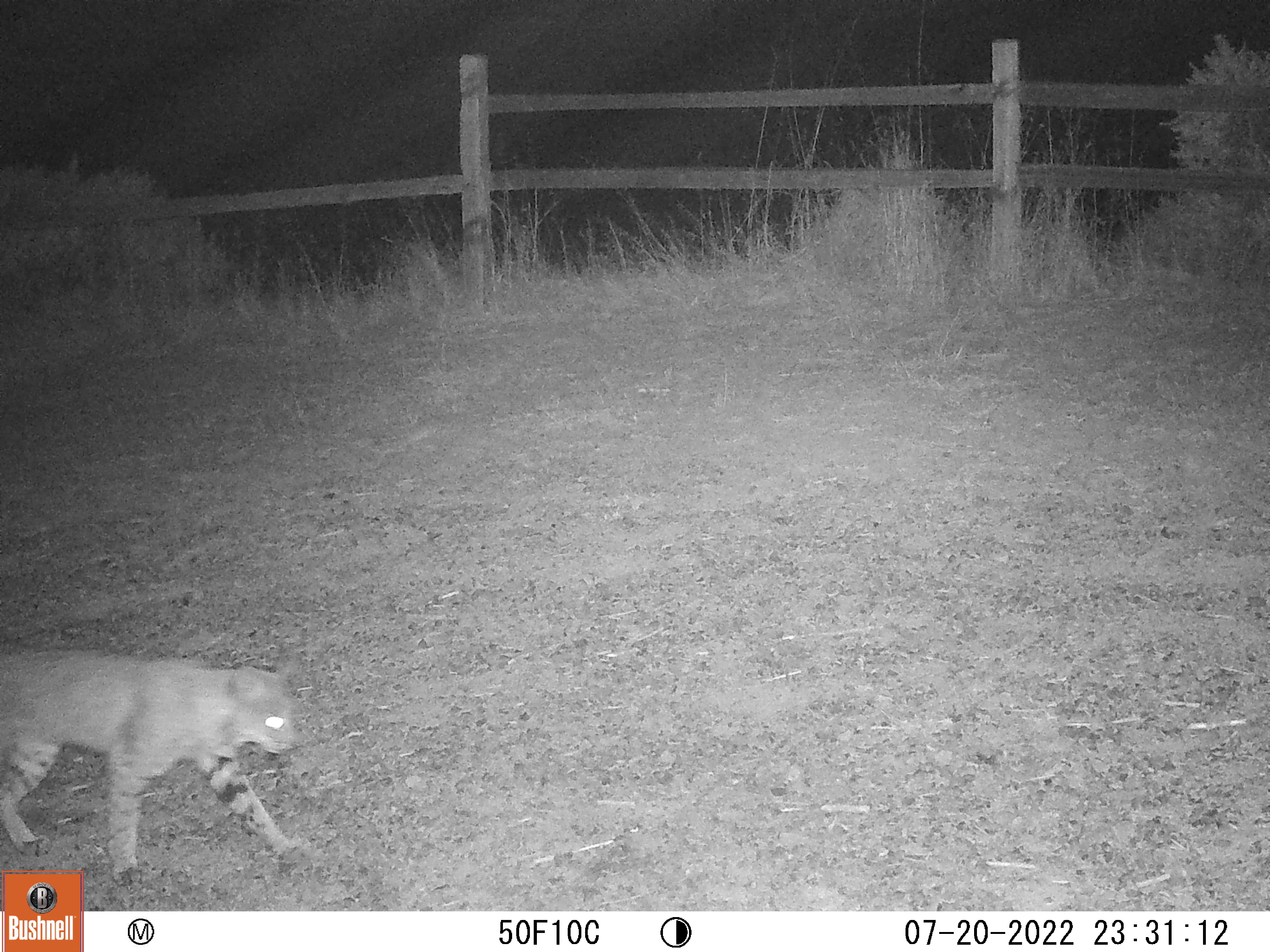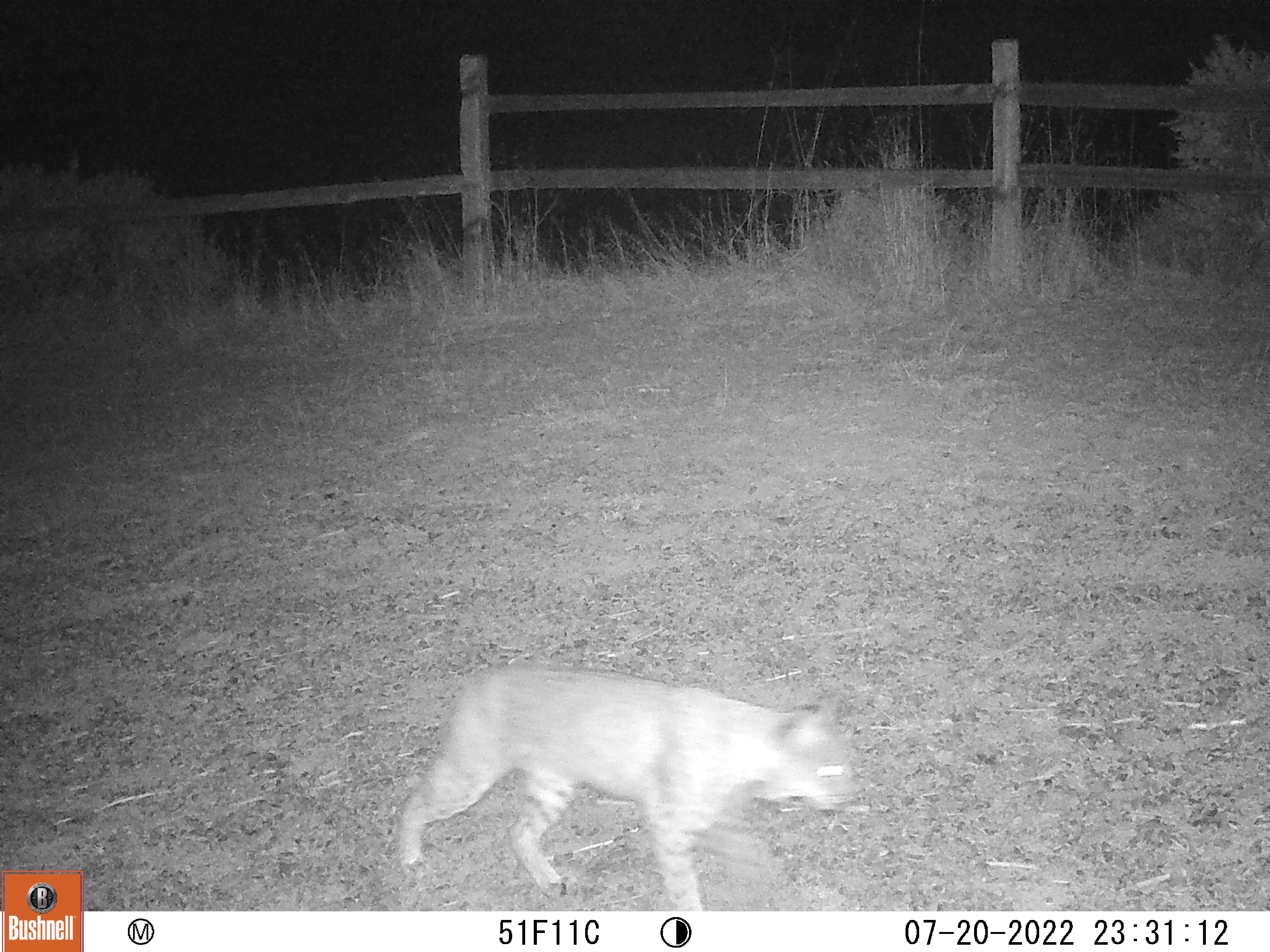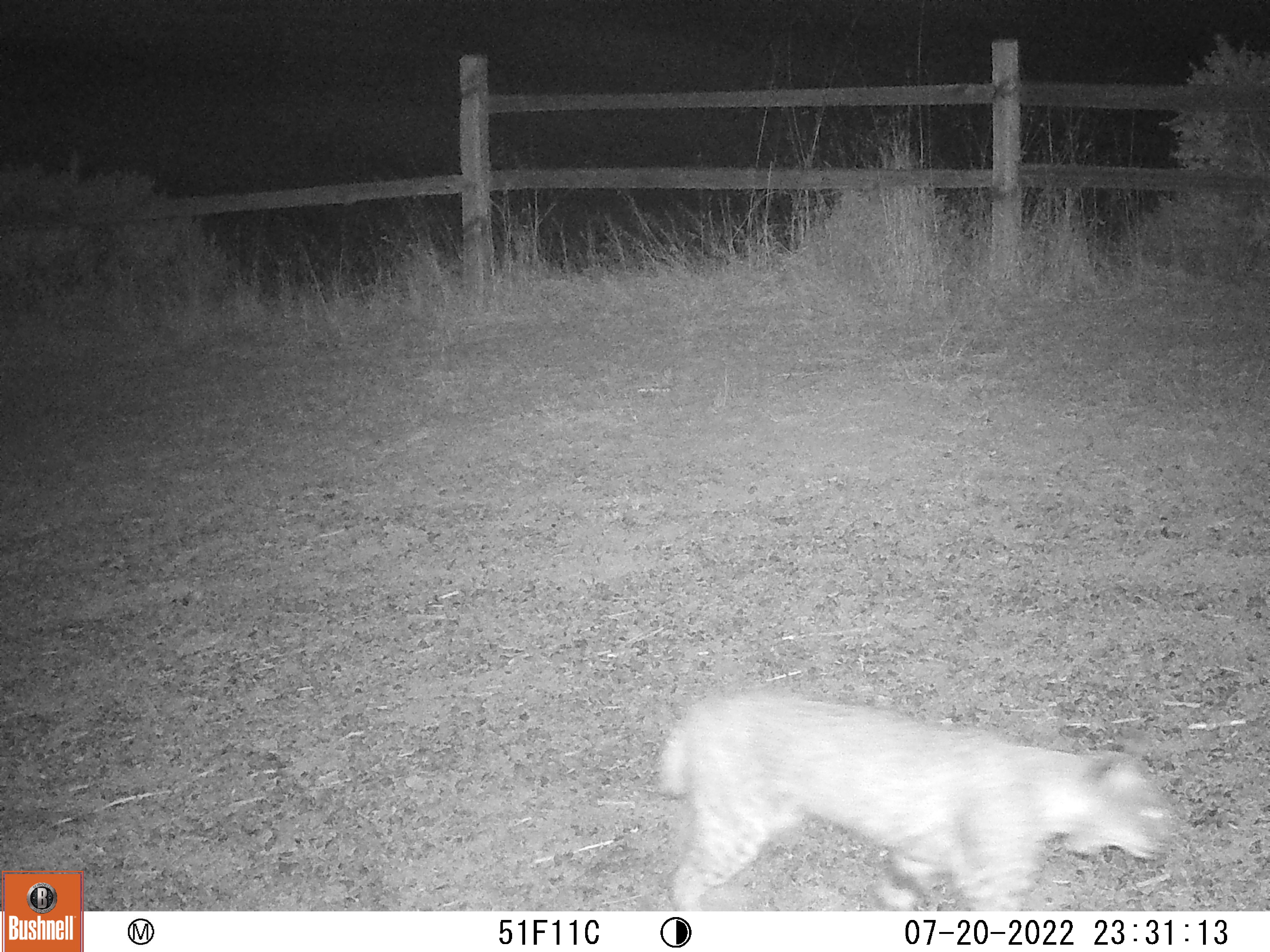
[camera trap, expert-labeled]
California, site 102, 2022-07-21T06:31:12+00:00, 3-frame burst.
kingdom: Animalia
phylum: Chordata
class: Mammalia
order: Carnivora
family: Felidae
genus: Lynx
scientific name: Lynx rufus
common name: bobcat